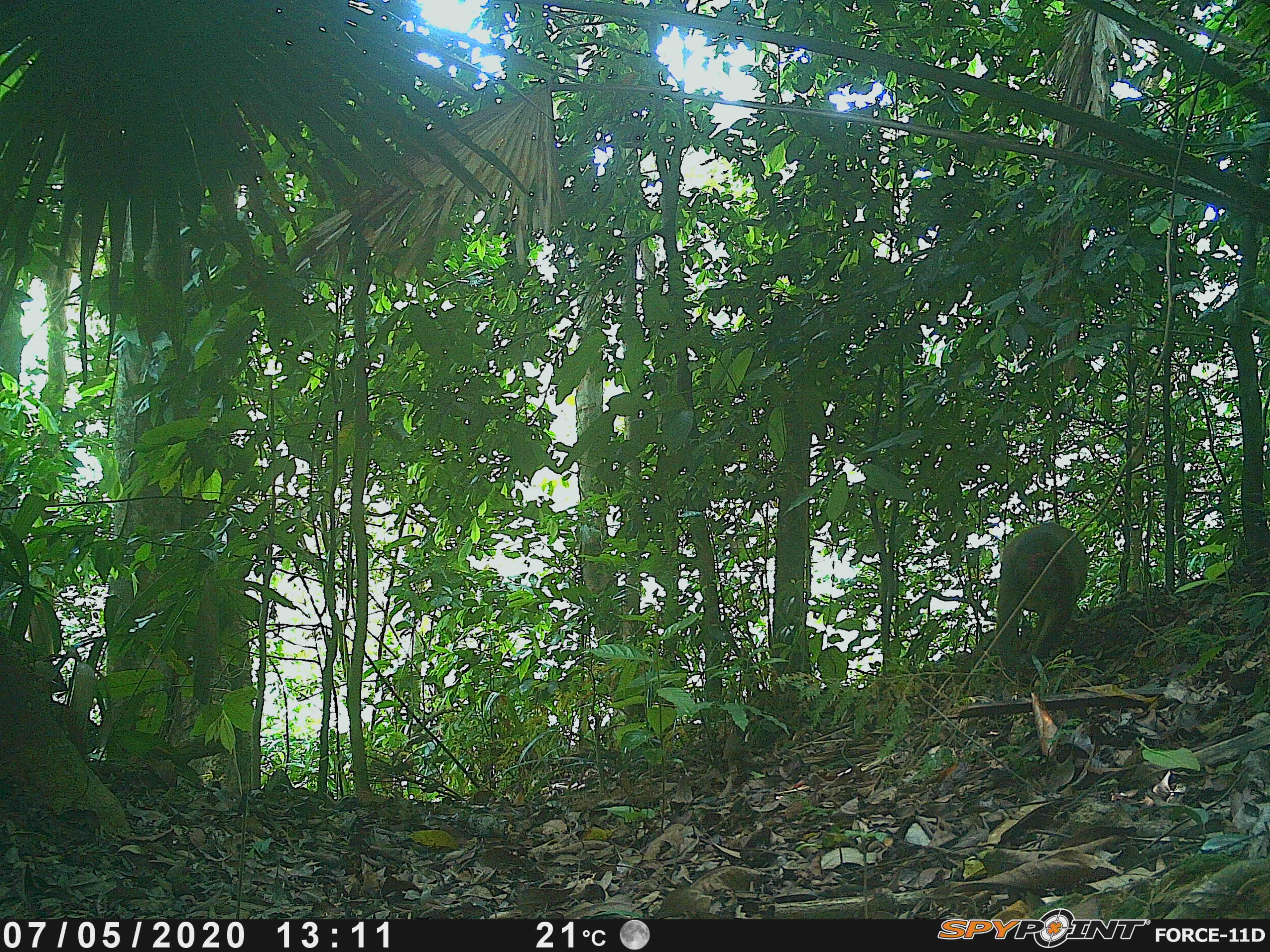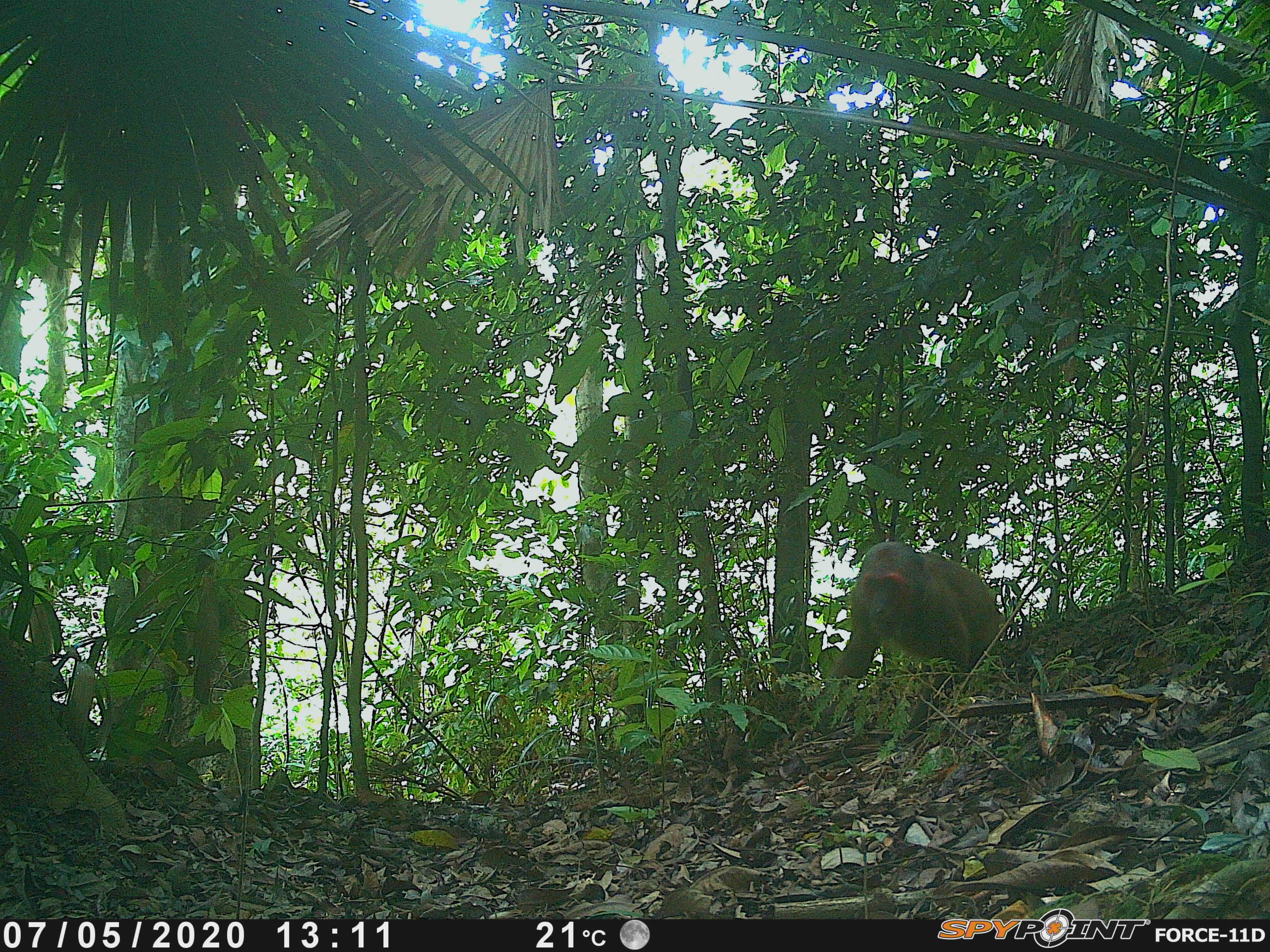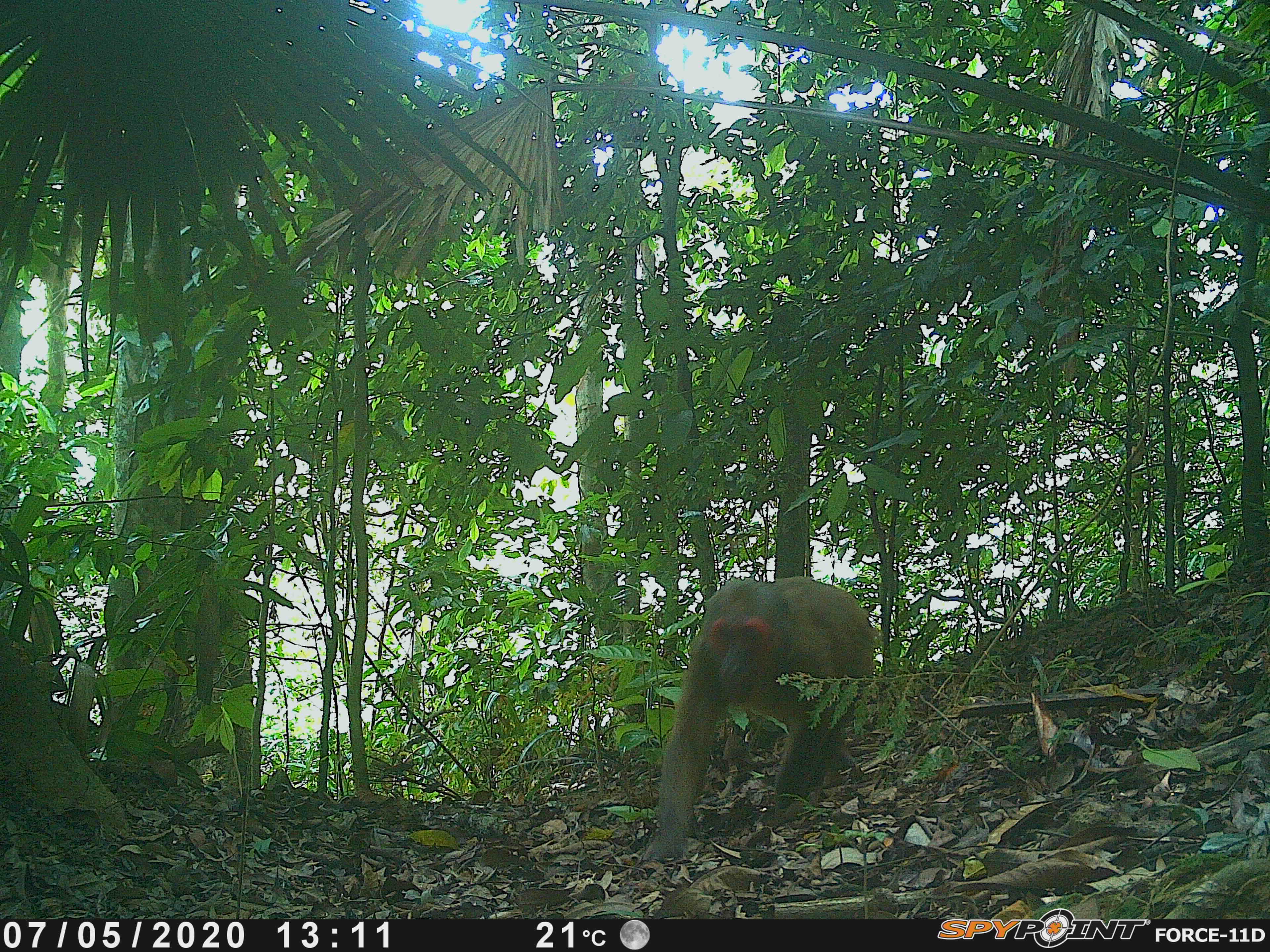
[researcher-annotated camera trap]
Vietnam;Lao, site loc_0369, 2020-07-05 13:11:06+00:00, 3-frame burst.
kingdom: Animalia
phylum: Chordata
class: Mammalia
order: Primates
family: Cercopithecidae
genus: Macaca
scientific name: Macaca arctoides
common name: stump-tailed macaque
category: stump tailed macaque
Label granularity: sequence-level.